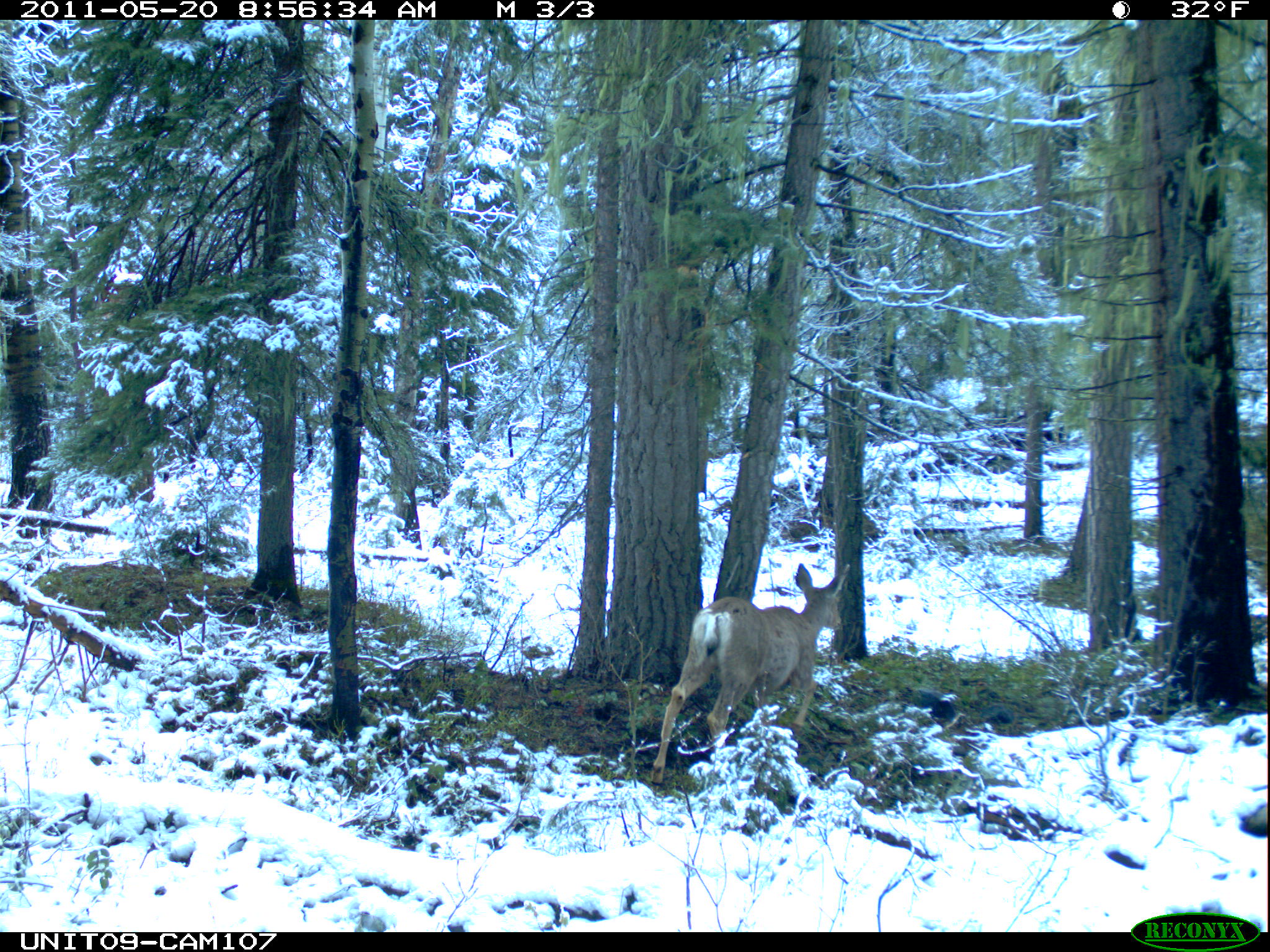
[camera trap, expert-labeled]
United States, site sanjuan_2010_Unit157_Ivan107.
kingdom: Animalia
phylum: Chordata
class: Mammalia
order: Artiodactyla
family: Cervidae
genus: Odocoileus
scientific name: Odocoileus hemionus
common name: mule deer